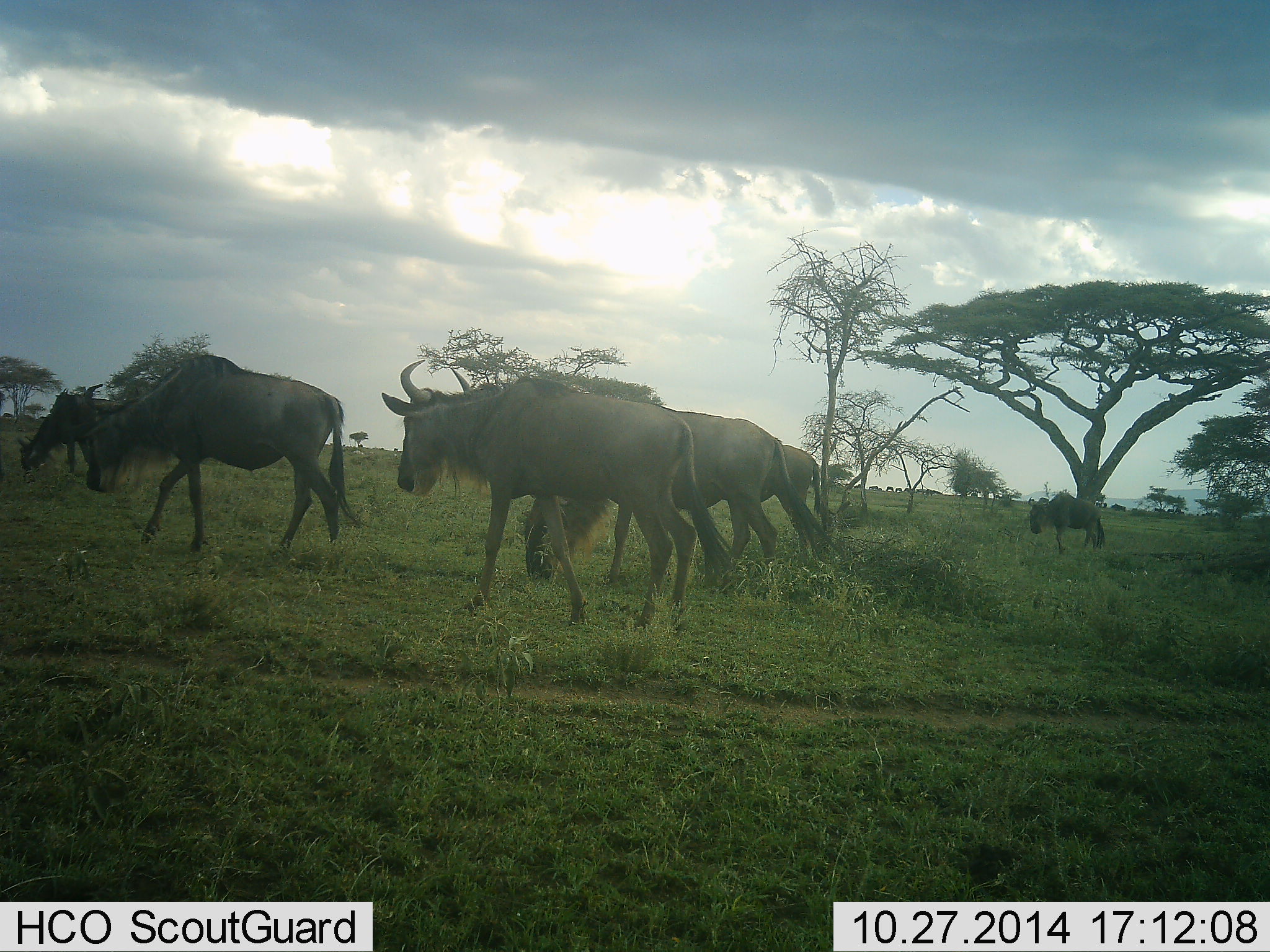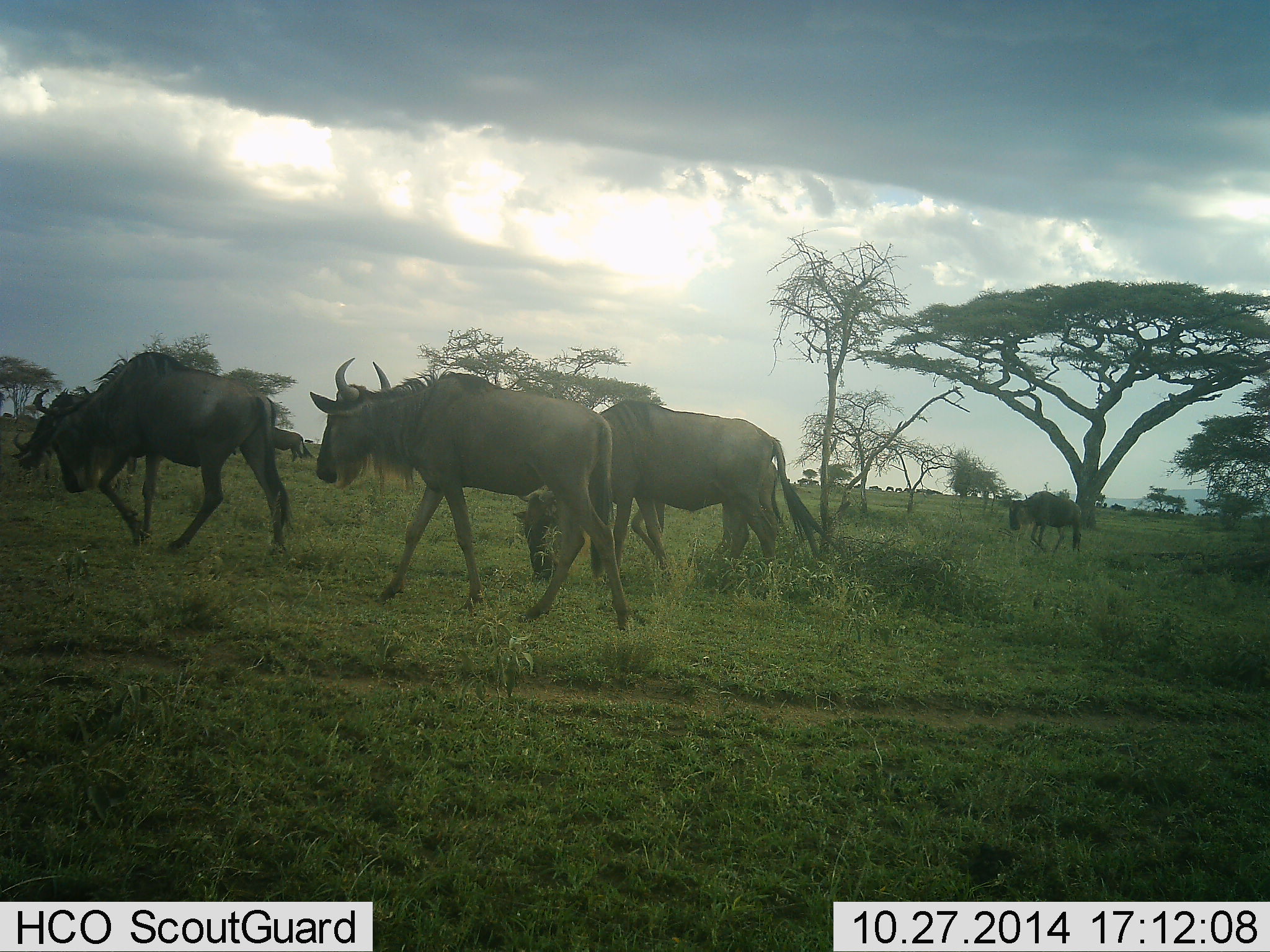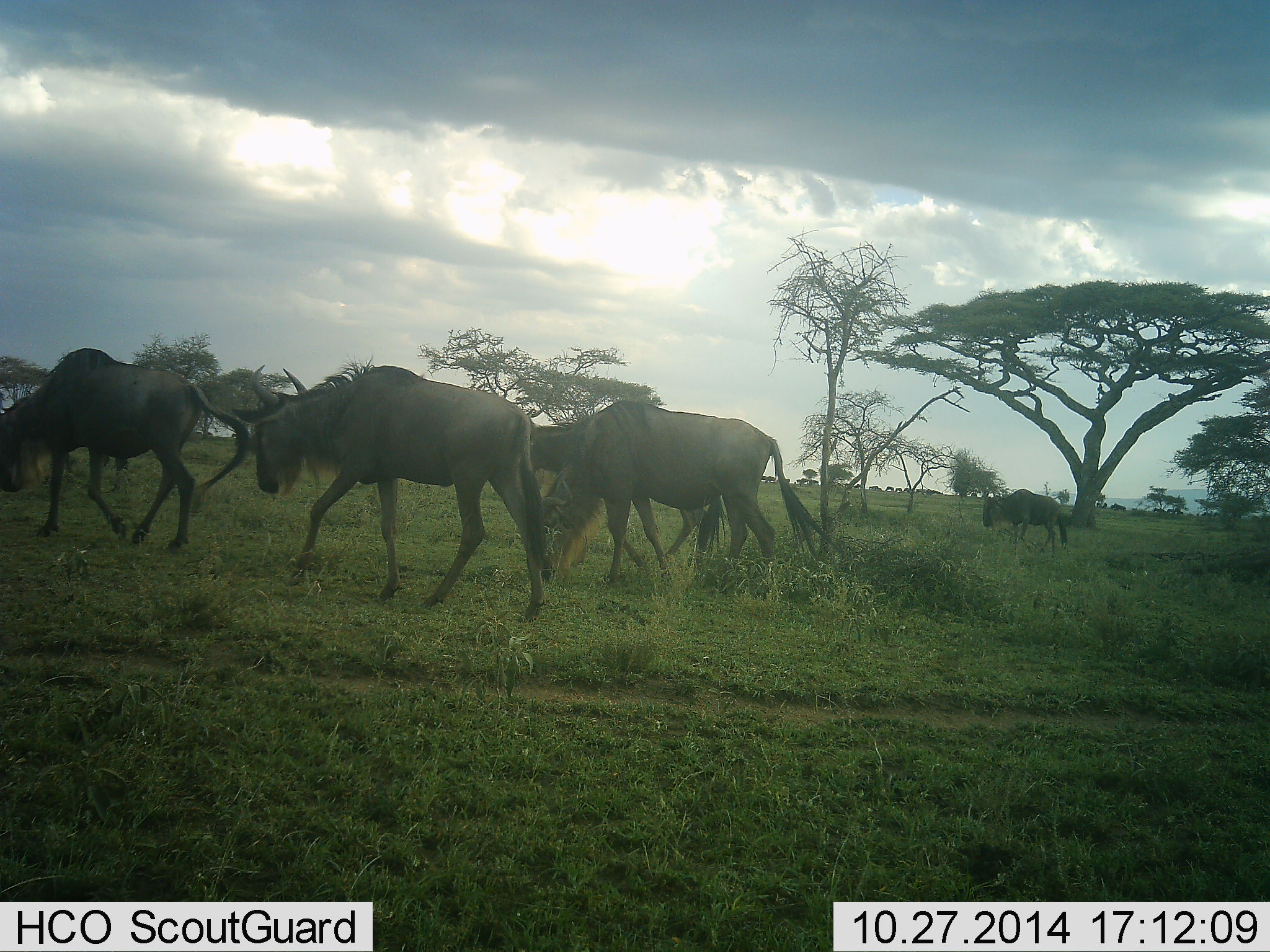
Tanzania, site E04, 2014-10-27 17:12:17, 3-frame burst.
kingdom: Animalia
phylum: Chordata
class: Mammalia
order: Artiodactyla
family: Bovidae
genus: Connochaetes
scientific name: Connochaetes taurinus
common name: blue wildebeest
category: wildebeest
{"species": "wildebeest (blue wildebeest) (Connochaetes taurinus)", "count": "6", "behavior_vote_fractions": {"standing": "40%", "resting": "0%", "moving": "80%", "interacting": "0%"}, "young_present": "0%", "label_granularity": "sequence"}